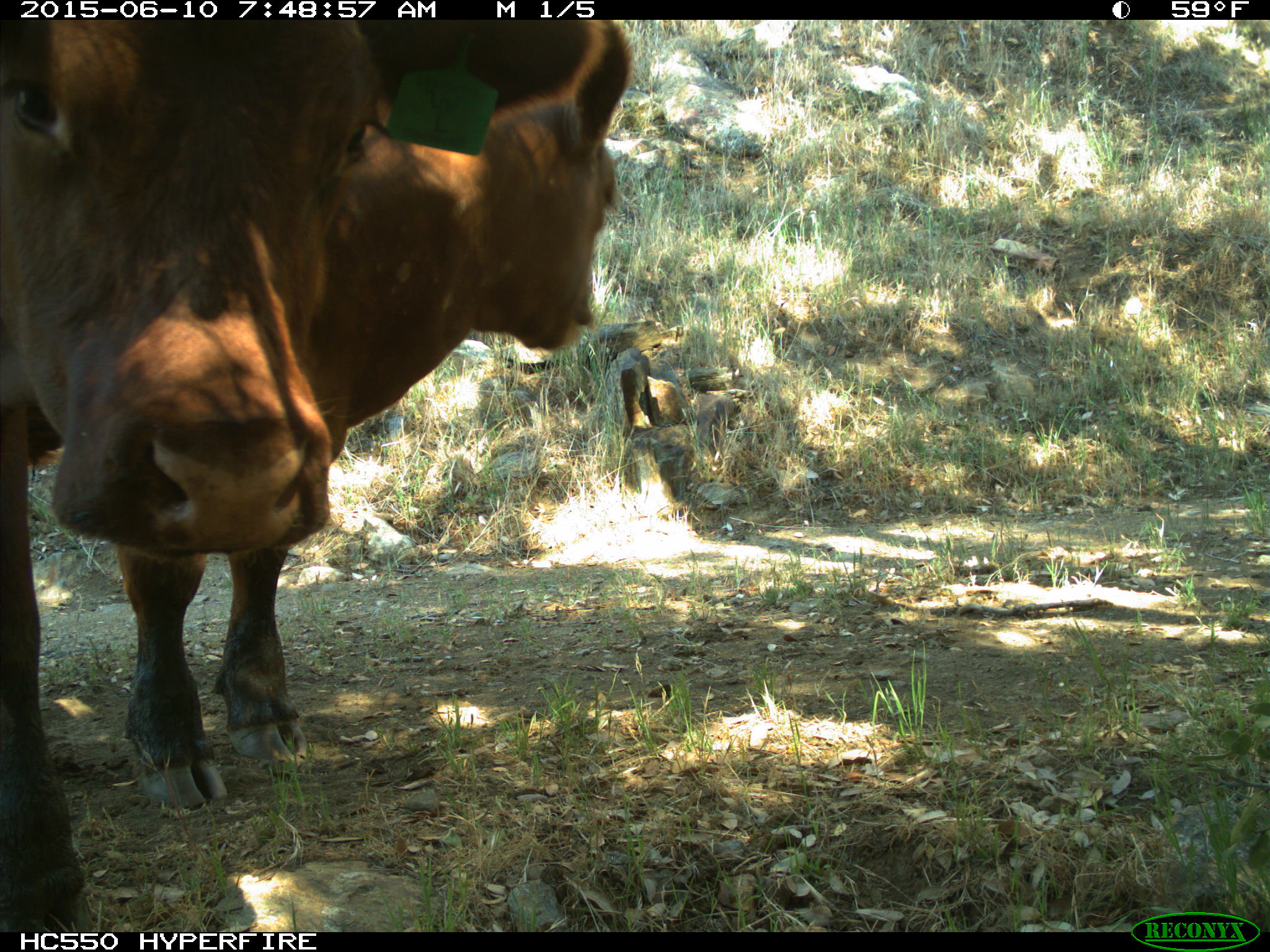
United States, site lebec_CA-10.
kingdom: Animalia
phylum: Chordata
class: Mammalia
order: Artiodactyla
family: Bovidae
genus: Bos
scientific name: Bos taurus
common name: domestic cow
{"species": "Bos taurus (domestic cow)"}